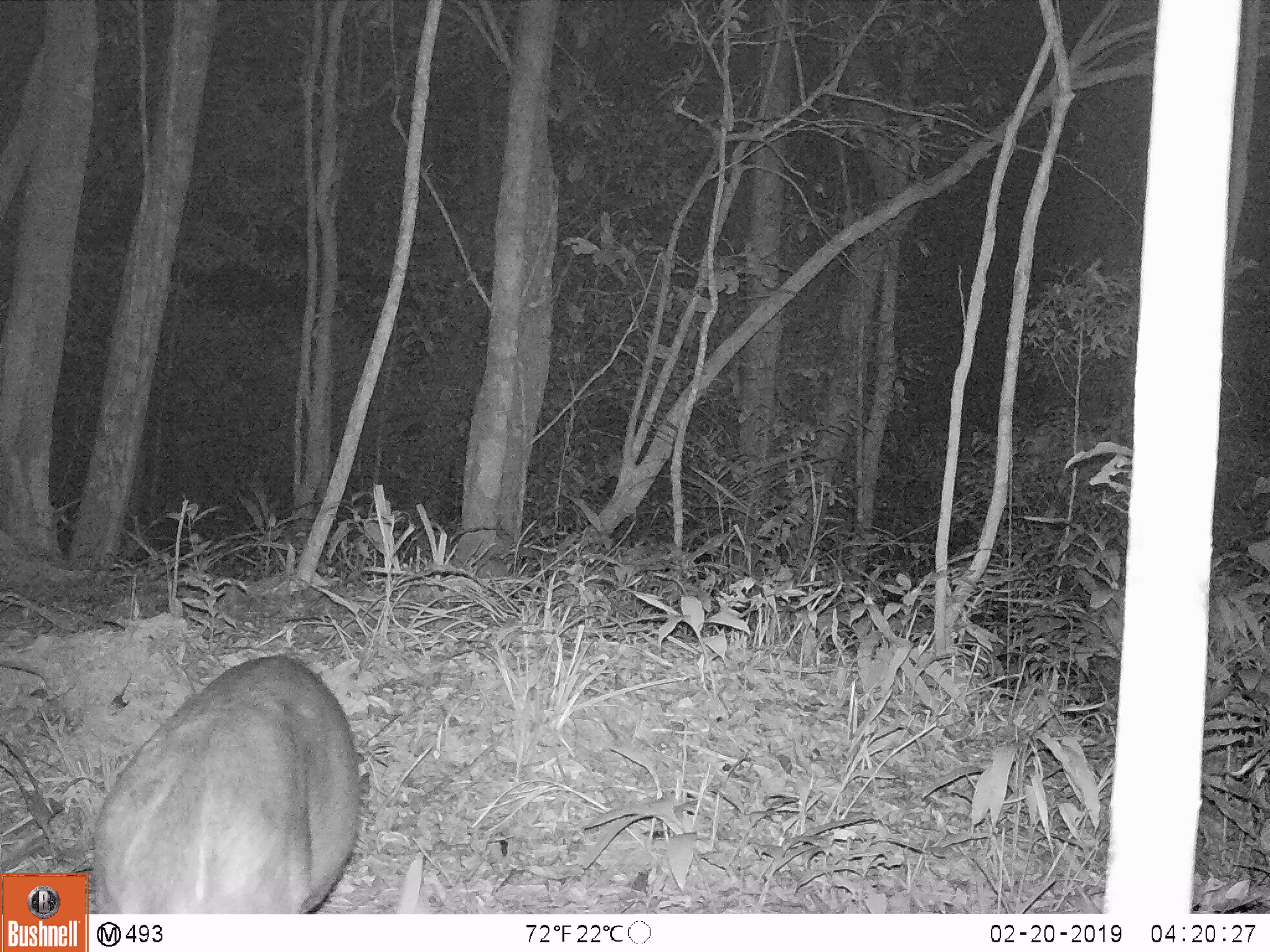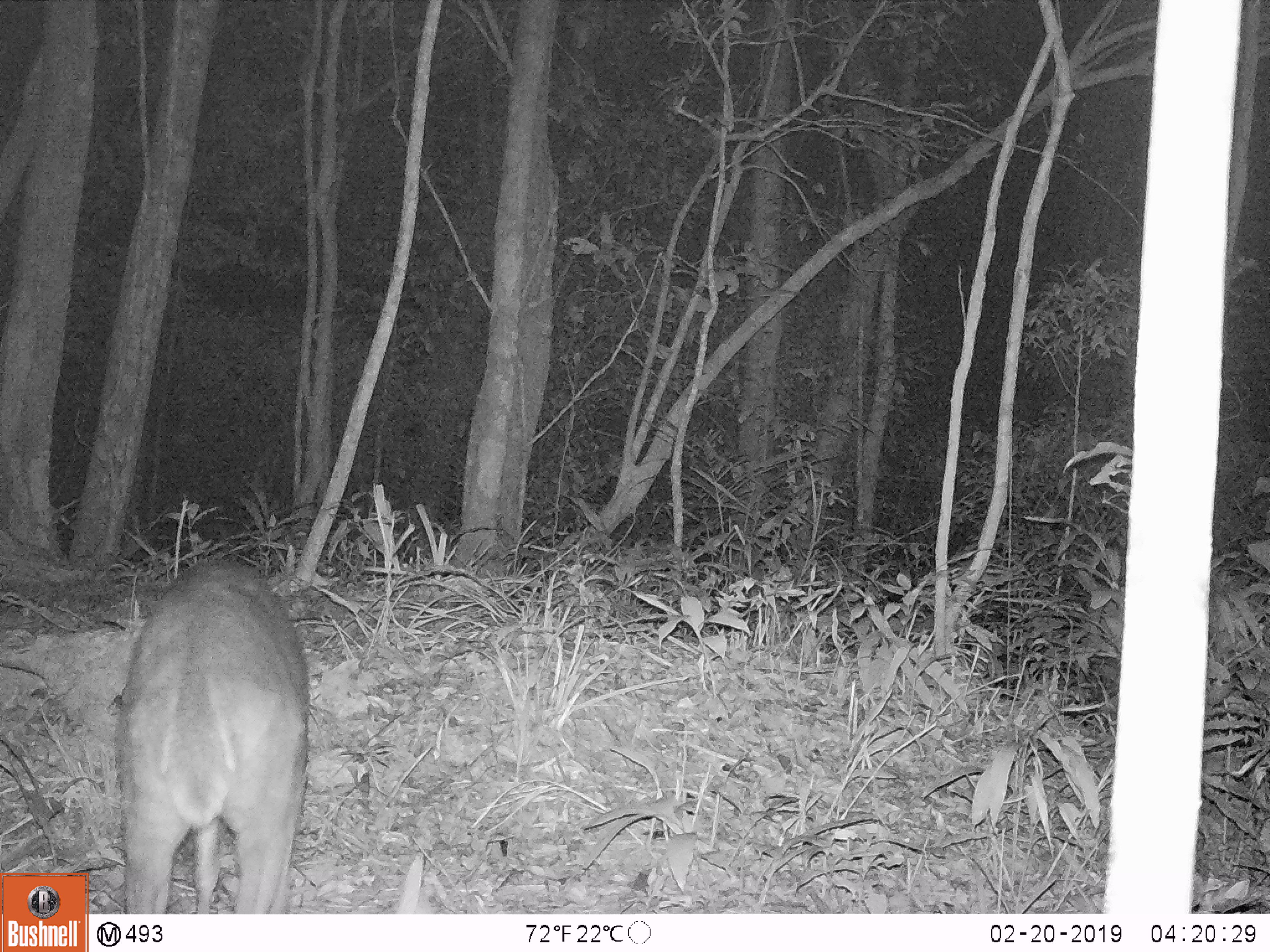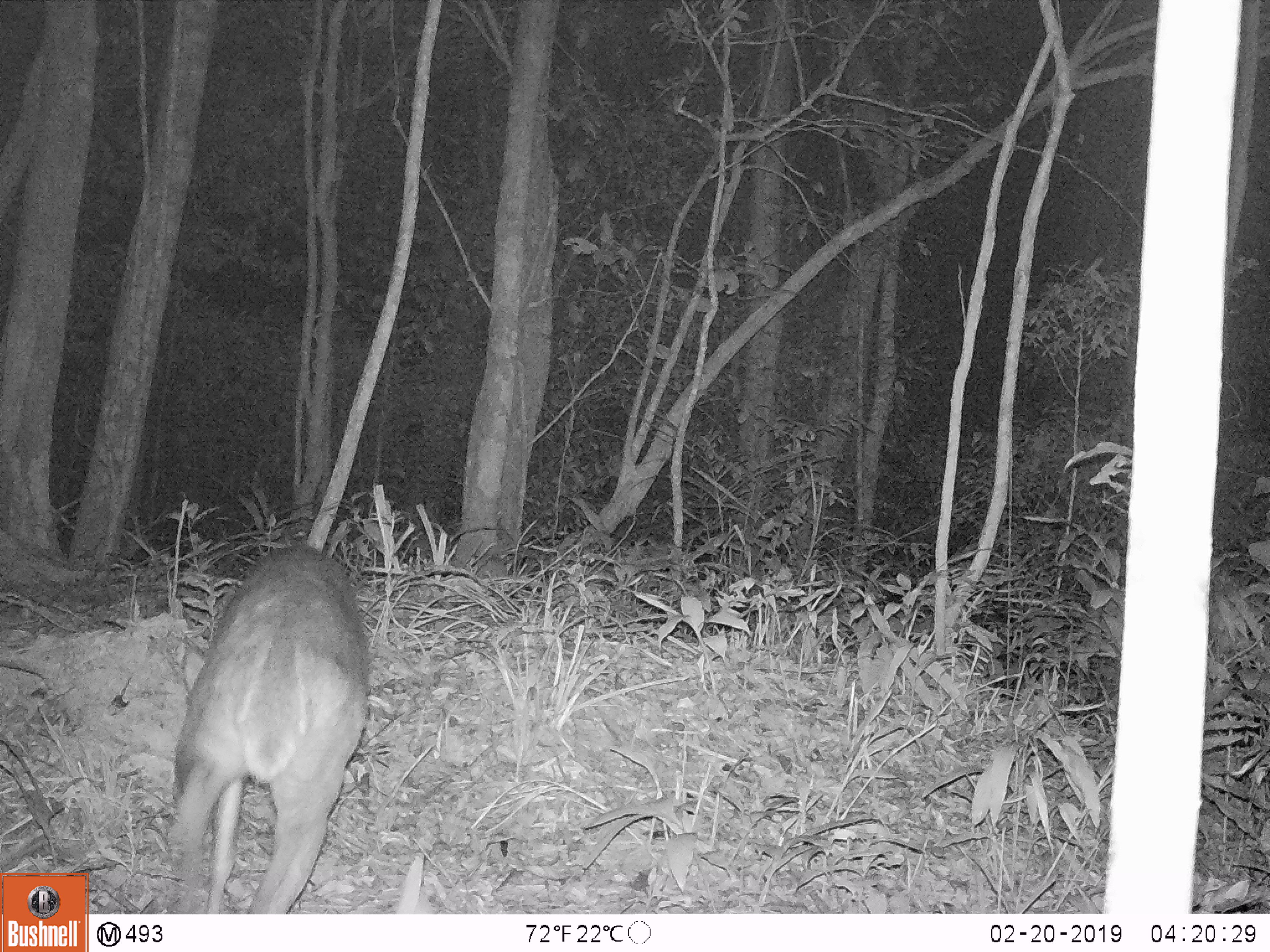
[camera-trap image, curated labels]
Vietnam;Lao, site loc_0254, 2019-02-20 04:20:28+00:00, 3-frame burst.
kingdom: Animalia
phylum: Chordata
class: Mammalia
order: Artiodactyla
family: Cervidae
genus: Muntiacus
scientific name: Muntiacus vuquangensis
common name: large-antlered muntjac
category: large antlered muntjac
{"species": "large antlered muntjac (large-antlered muntjac) (Muntiacus vuquangensis)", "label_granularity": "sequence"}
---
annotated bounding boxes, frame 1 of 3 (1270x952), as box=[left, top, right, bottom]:
large antlered muntjac: box=[94, 654, 360, 914]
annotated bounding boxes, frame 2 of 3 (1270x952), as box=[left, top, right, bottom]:
large antlered muntjac: box=[111, 558, 310, 913]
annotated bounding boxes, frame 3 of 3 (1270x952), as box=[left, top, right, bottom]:
large antlered muntjac: box=[163, 542, 371, 915]